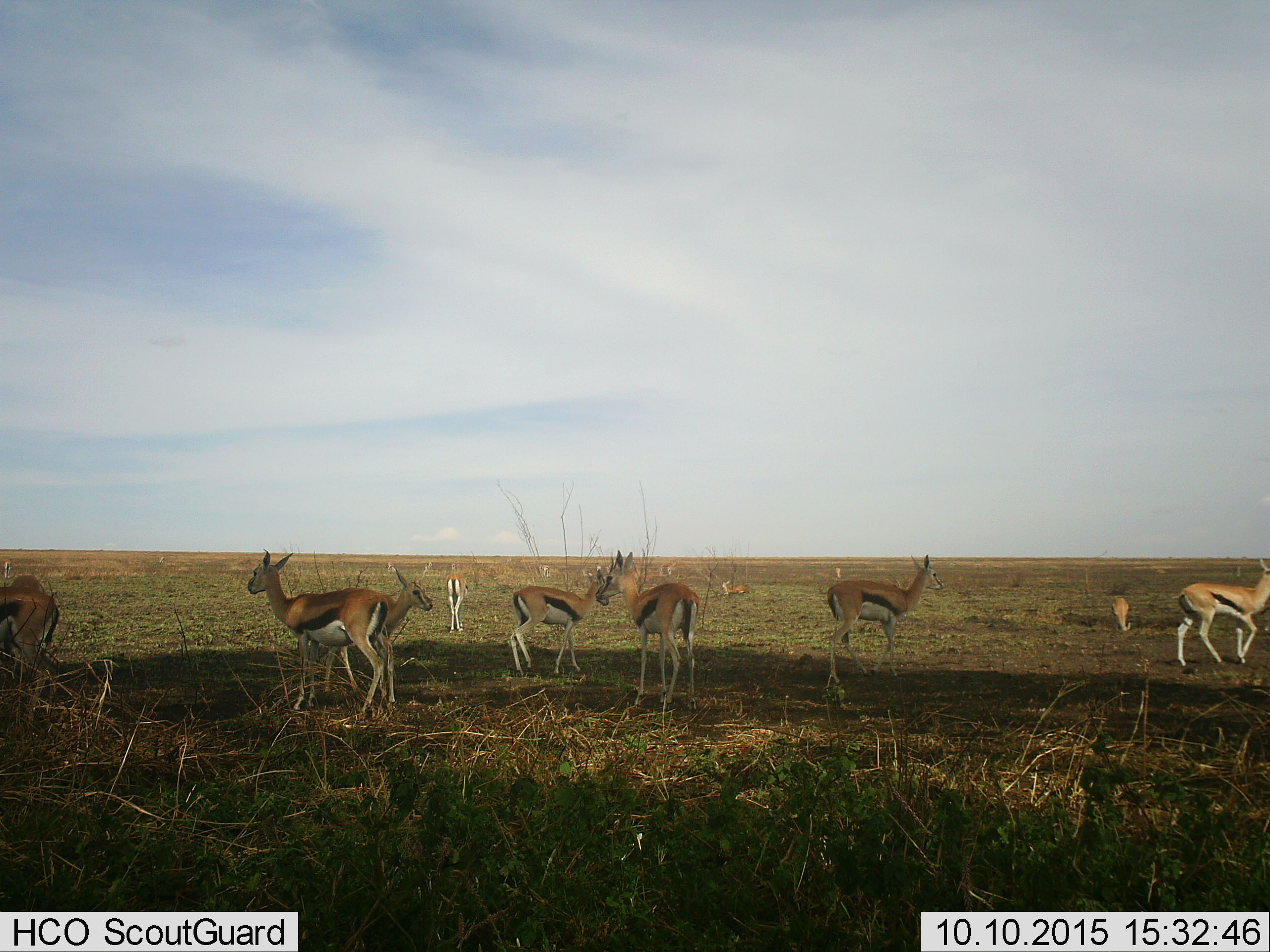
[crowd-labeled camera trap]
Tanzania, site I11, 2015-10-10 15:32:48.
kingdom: Animalia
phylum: Chordata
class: Mammalia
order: Artiodactyla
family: Bovidae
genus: Eudorcas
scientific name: Eudorcas thomsonii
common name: thomson's gazelle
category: gazellethomsons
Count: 11-50.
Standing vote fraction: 90%.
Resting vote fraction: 20%.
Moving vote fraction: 40%.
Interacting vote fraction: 10%.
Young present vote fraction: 30%.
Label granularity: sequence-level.